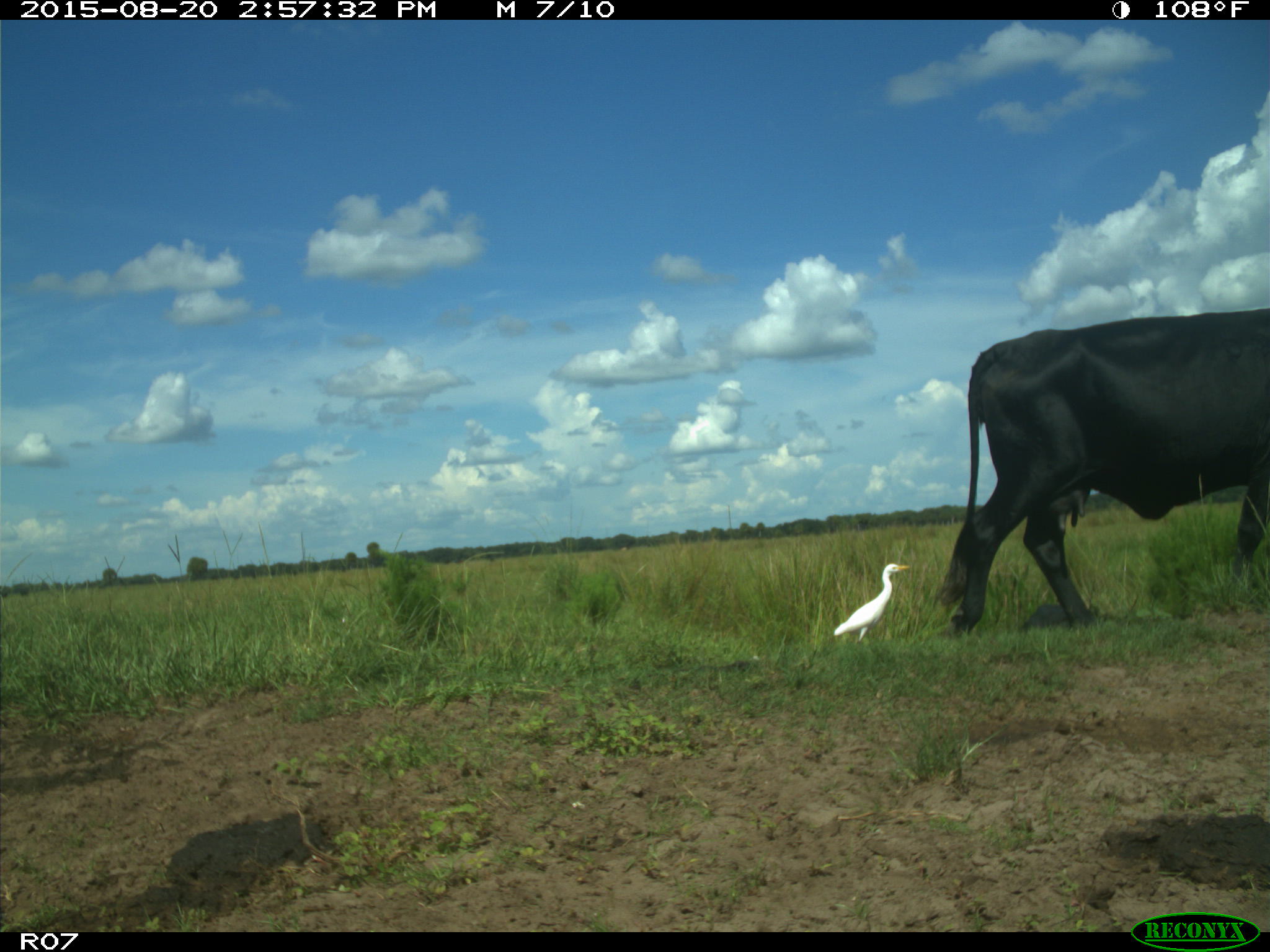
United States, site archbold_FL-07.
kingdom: Animalia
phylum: Chordata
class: Mammalia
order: Artiodactyla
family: Bovidae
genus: Bos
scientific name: Bos taurus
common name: domestic cow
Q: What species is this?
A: Bos taurus (domestic cow).